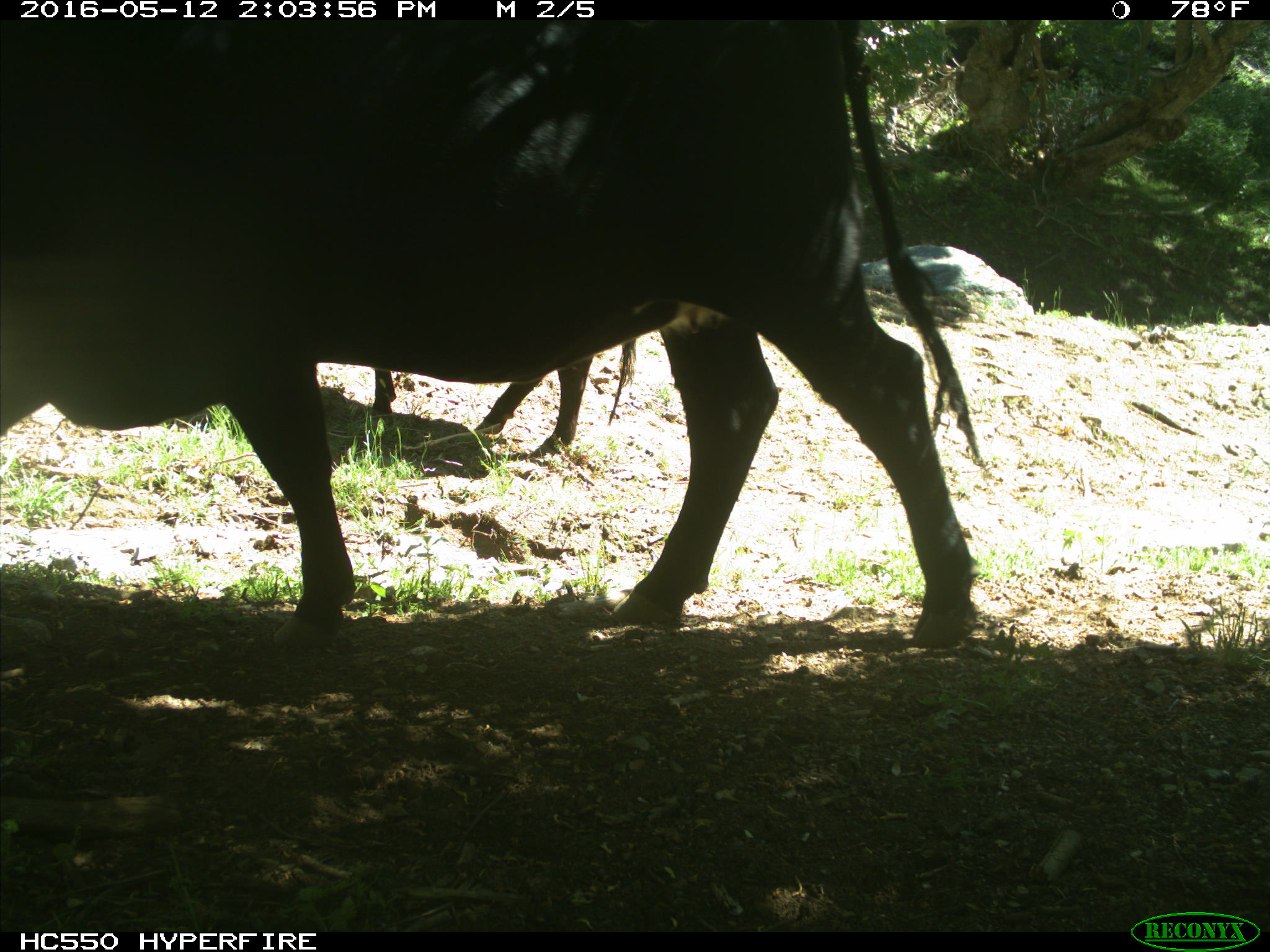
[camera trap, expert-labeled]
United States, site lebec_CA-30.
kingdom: Animalia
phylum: Chordata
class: Mammalia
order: Artiodactyla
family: Bovidae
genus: Bos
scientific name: Bos taurus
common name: domestic cow